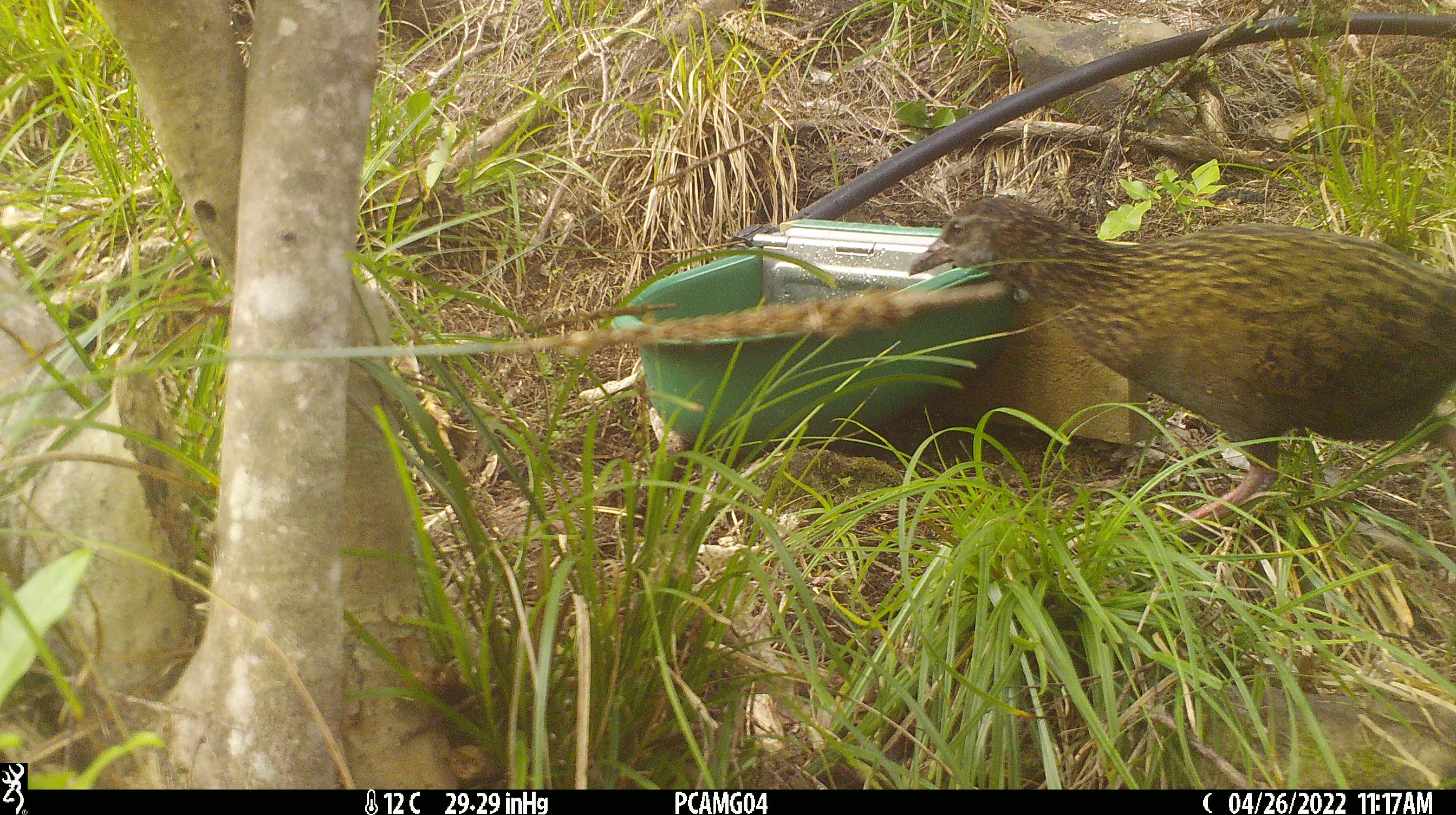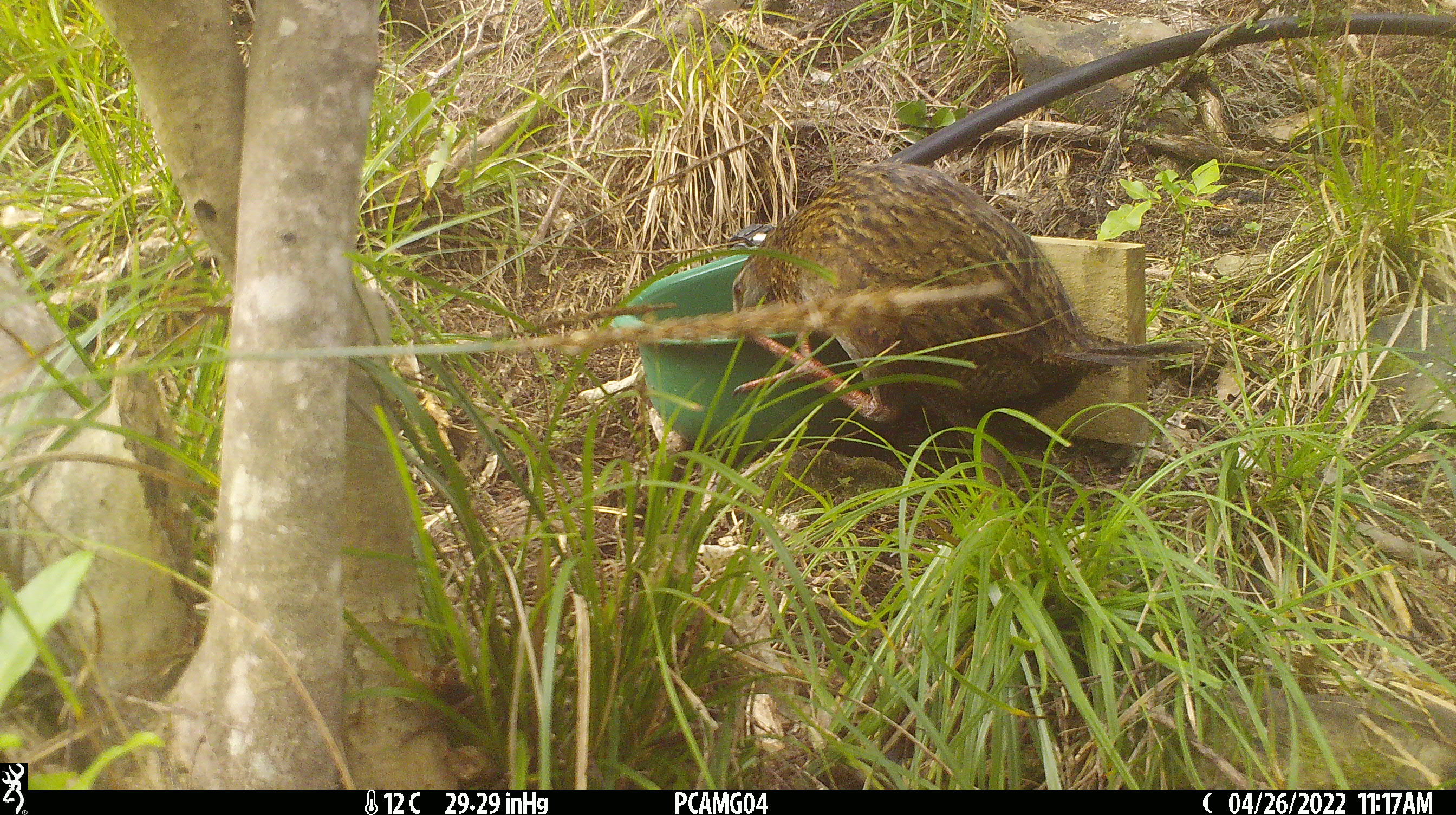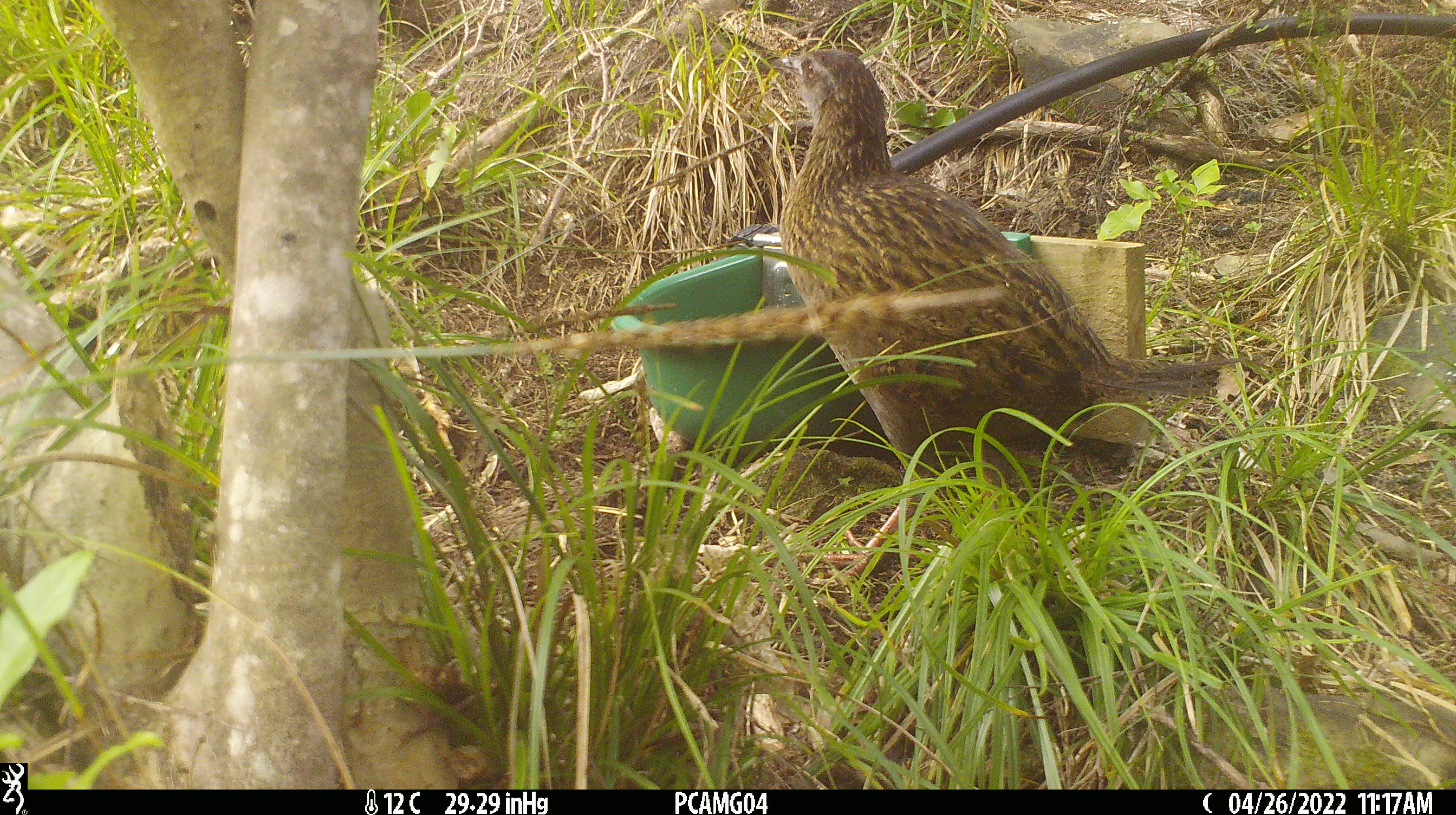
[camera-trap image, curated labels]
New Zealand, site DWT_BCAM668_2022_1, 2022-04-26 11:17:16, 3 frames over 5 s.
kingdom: Animalia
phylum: Chordata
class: Aves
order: Gruiformes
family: Rallidae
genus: Gallirallus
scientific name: Gallirallus australis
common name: weka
Weka (Gallirallus australis).